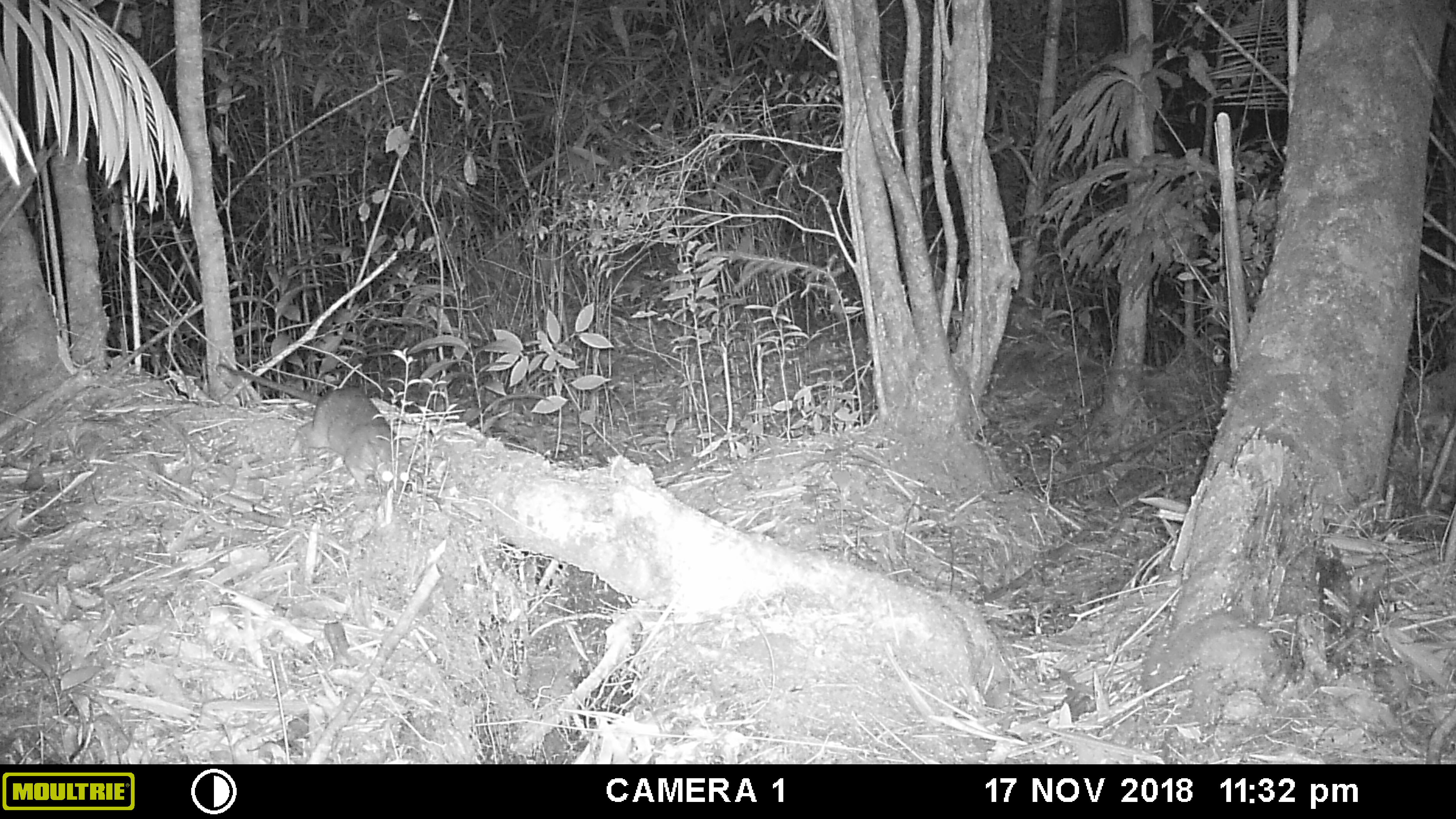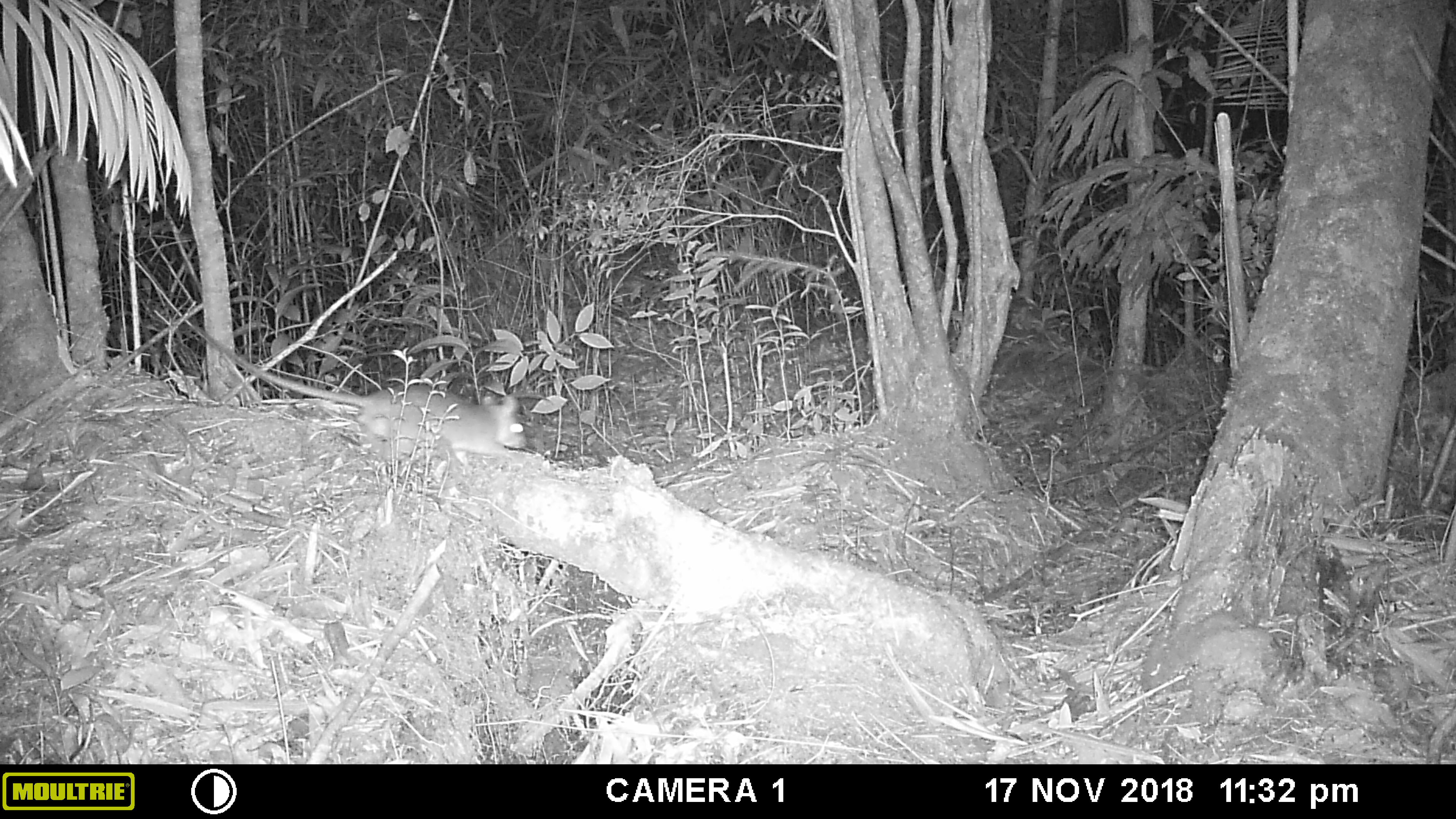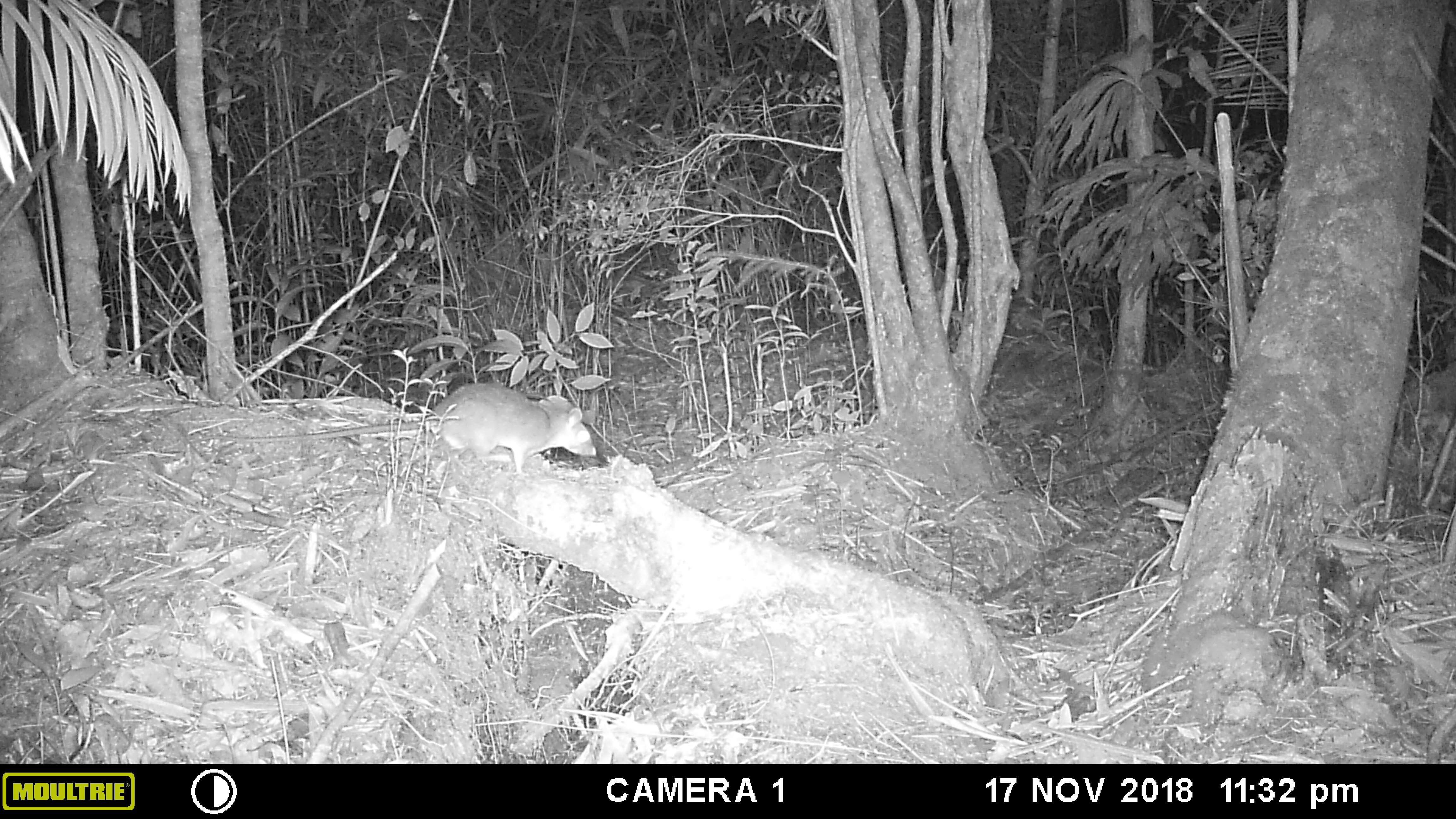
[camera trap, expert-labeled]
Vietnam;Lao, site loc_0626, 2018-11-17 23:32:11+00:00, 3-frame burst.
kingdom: Animalia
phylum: Chordata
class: Mammalia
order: Rodentia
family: Muridae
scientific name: Muridae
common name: old-world mice and rats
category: unidentified murid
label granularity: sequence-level